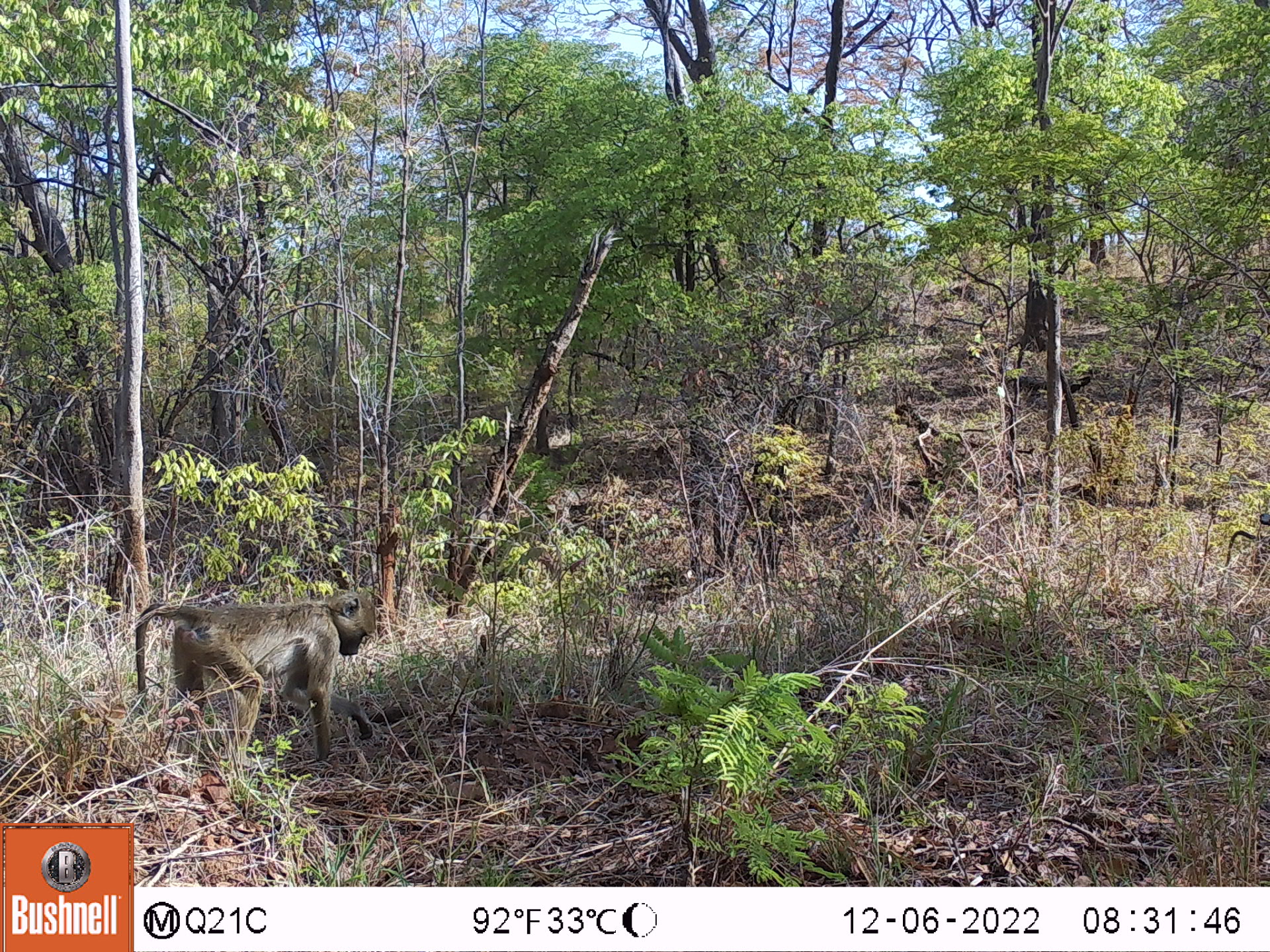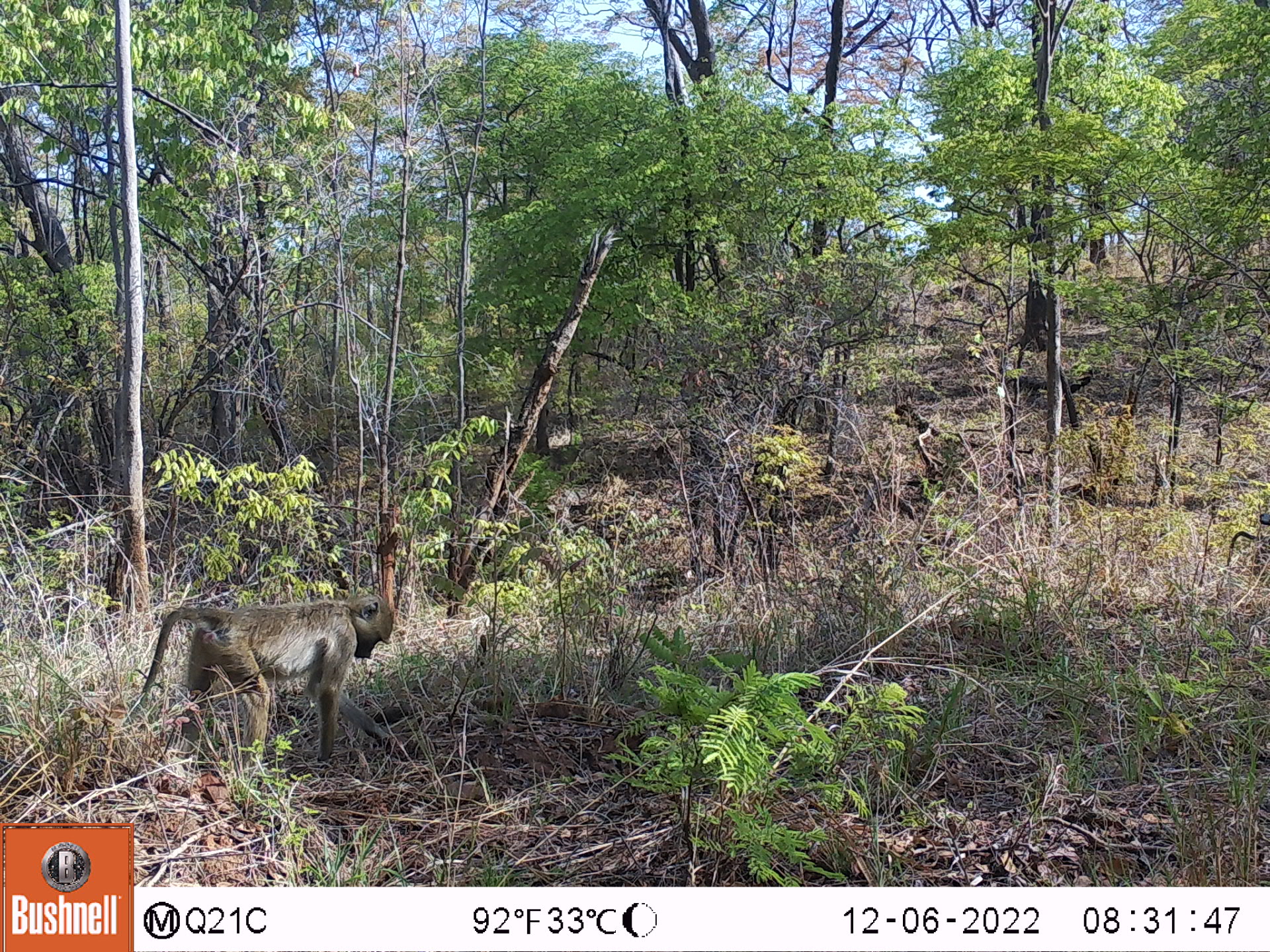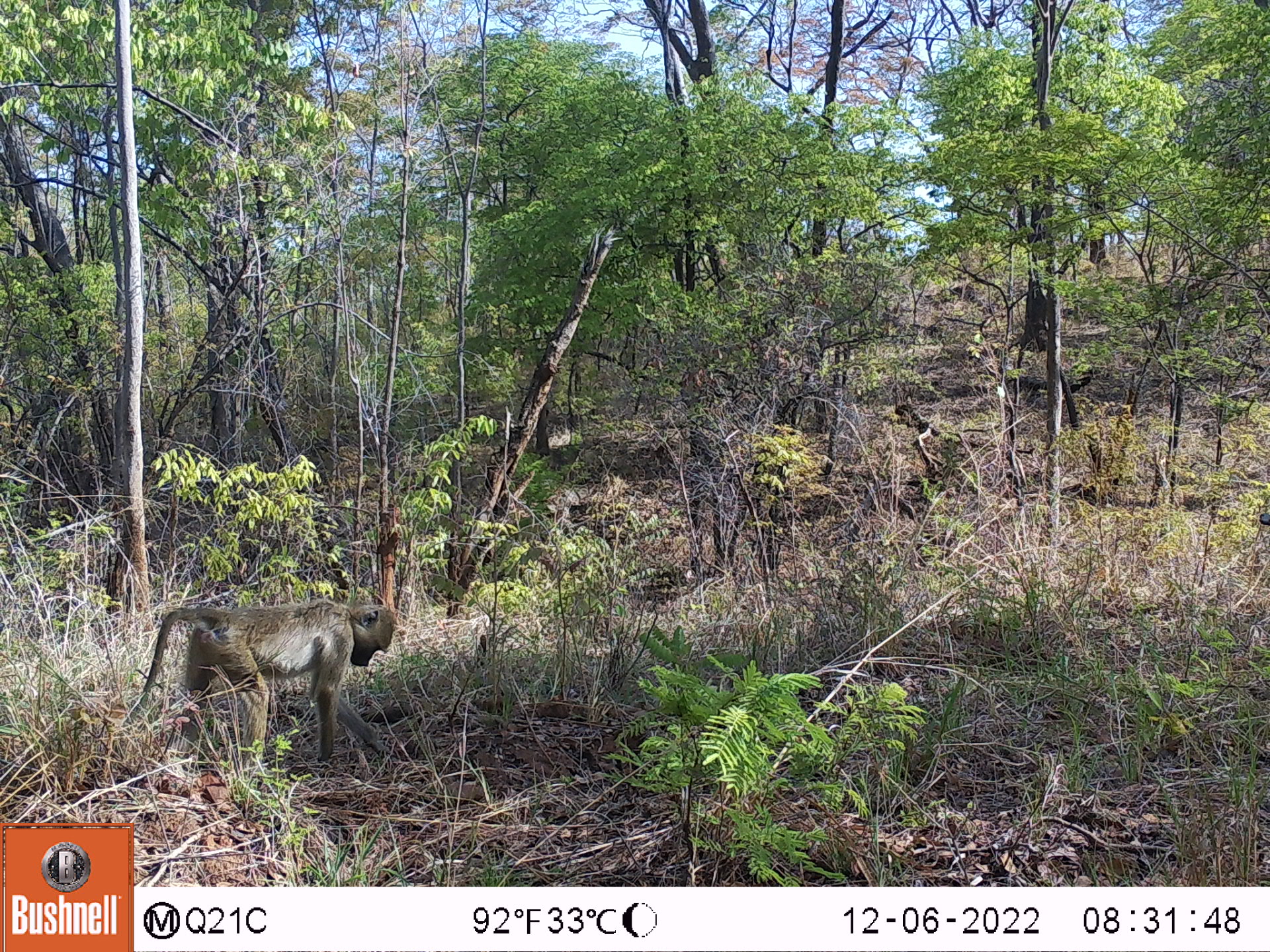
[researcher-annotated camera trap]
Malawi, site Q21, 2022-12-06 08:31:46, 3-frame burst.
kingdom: Animalia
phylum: Chordata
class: Mammalia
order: Primates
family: Cercopithecidae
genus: Papio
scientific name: Papio cynocephalus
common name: yellow baboon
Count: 2.